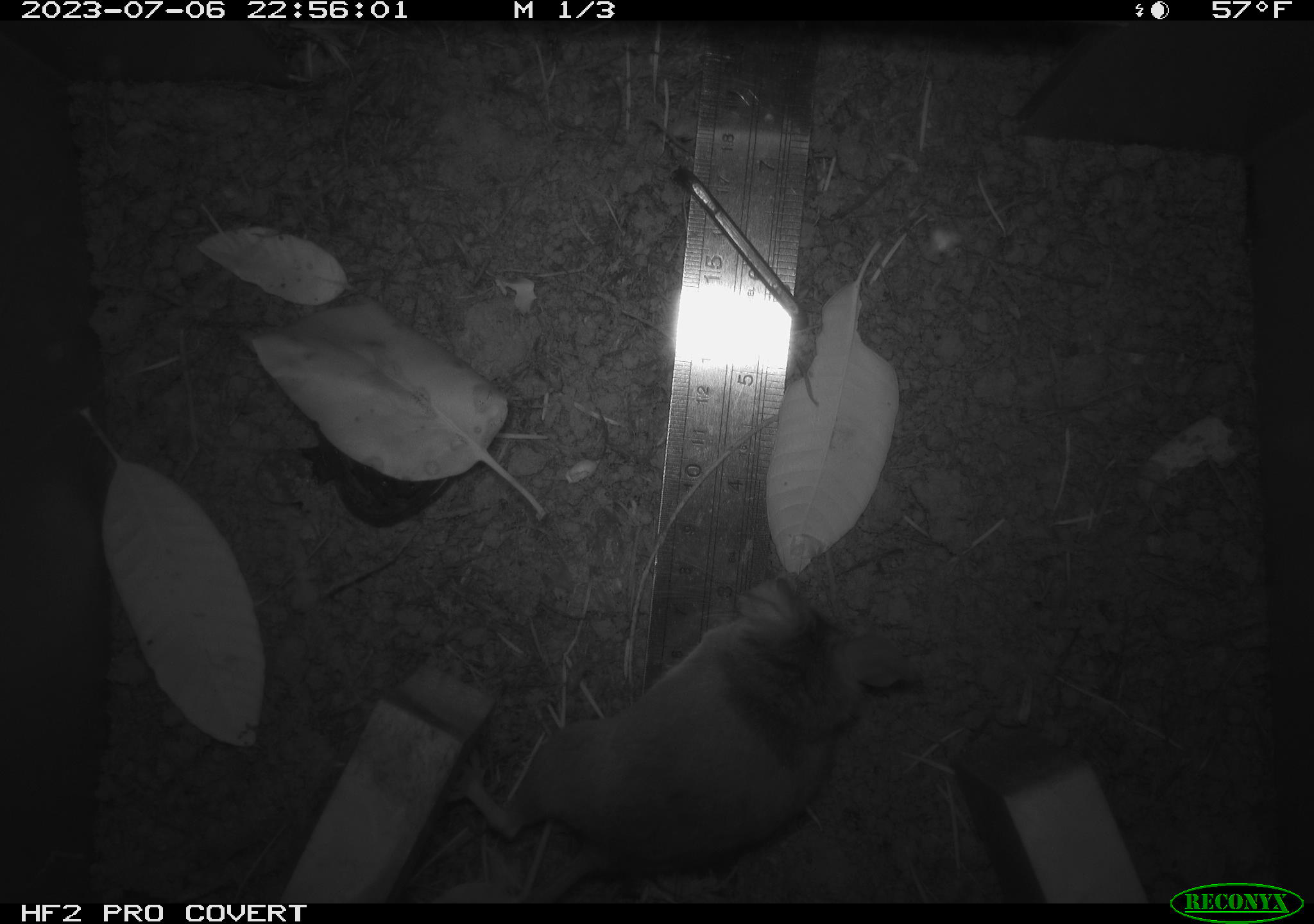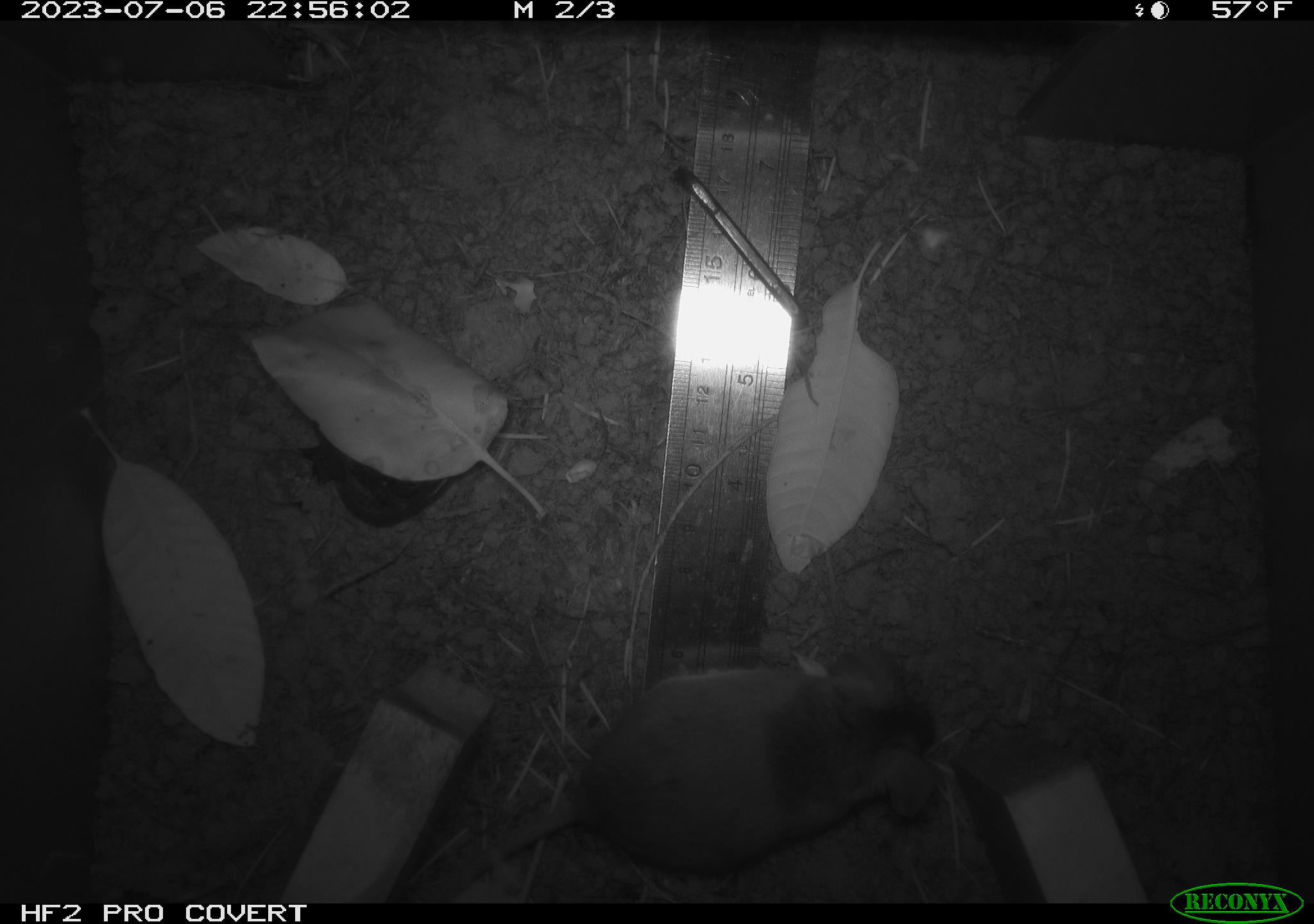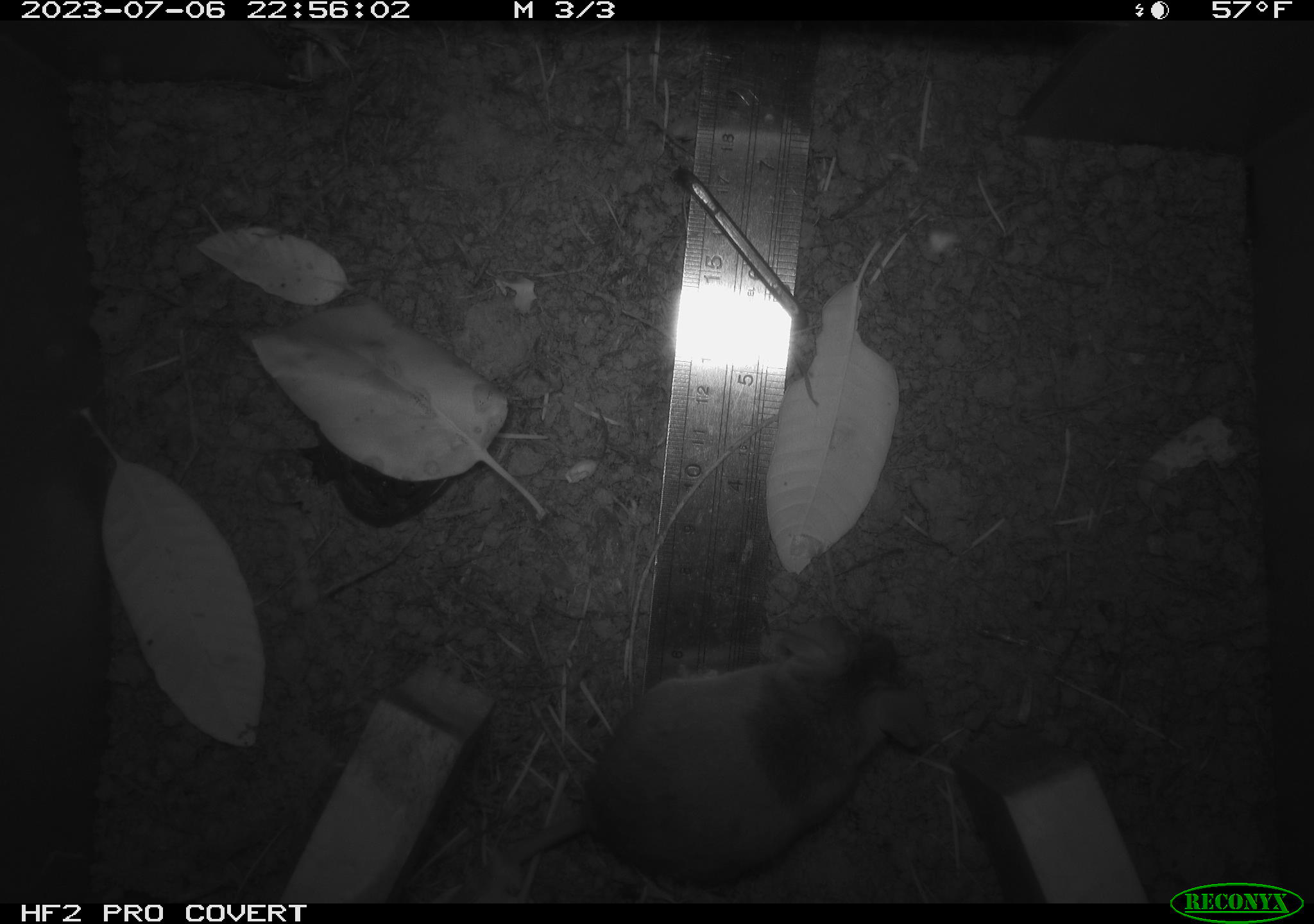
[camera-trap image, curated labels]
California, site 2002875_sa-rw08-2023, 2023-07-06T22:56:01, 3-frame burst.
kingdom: Animalia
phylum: Chordata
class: Mammalia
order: Rodentia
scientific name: Rodentia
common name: mouse species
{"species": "mouse species (Rodentia)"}